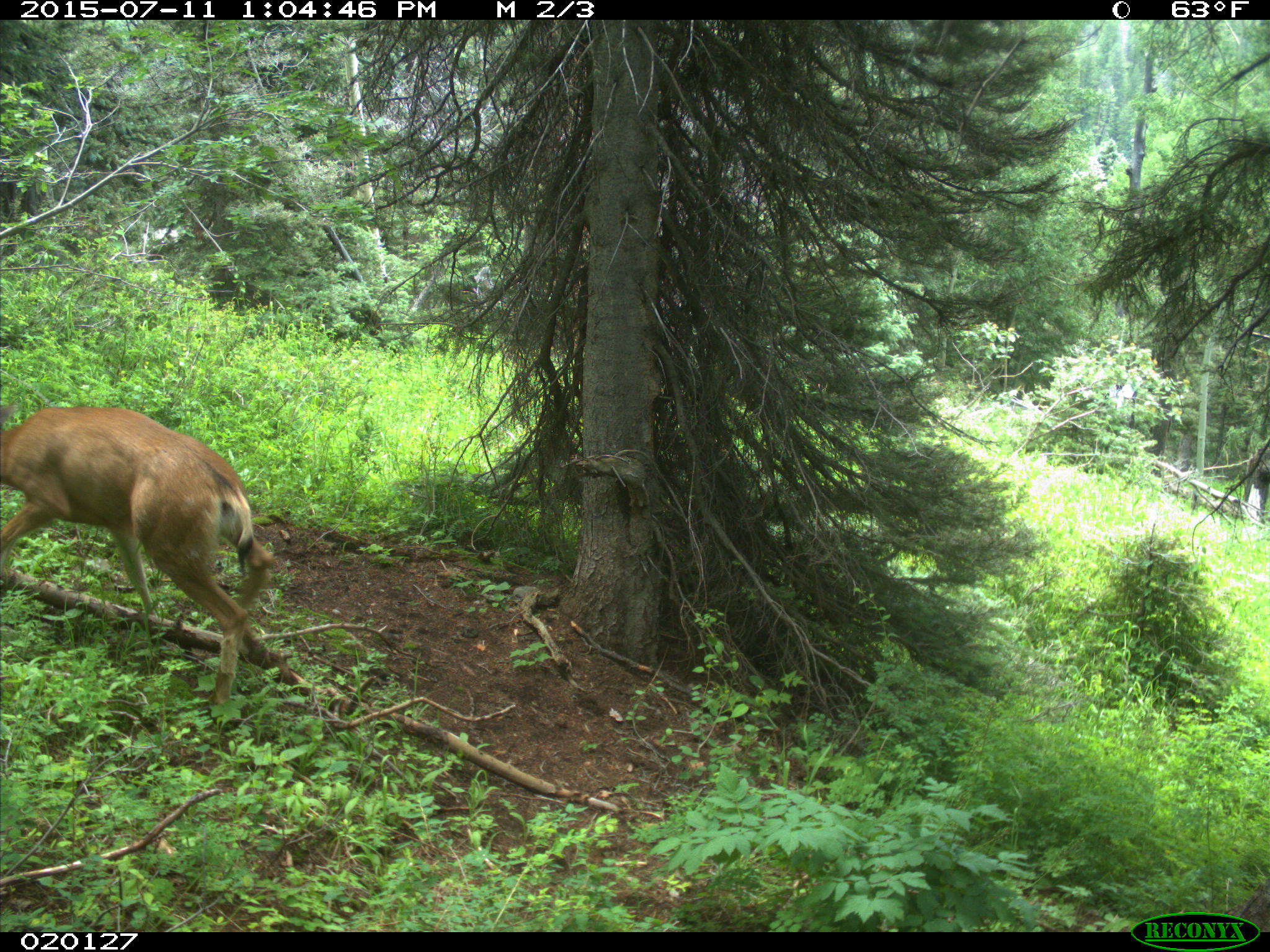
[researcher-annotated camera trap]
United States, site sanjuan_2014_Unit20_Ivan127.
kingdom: Animalia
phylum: Chordata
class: Mammalia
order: Artiodactyla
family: Cervidae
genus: Odocoileus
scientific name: Odocoileus hemionus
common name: mule deer